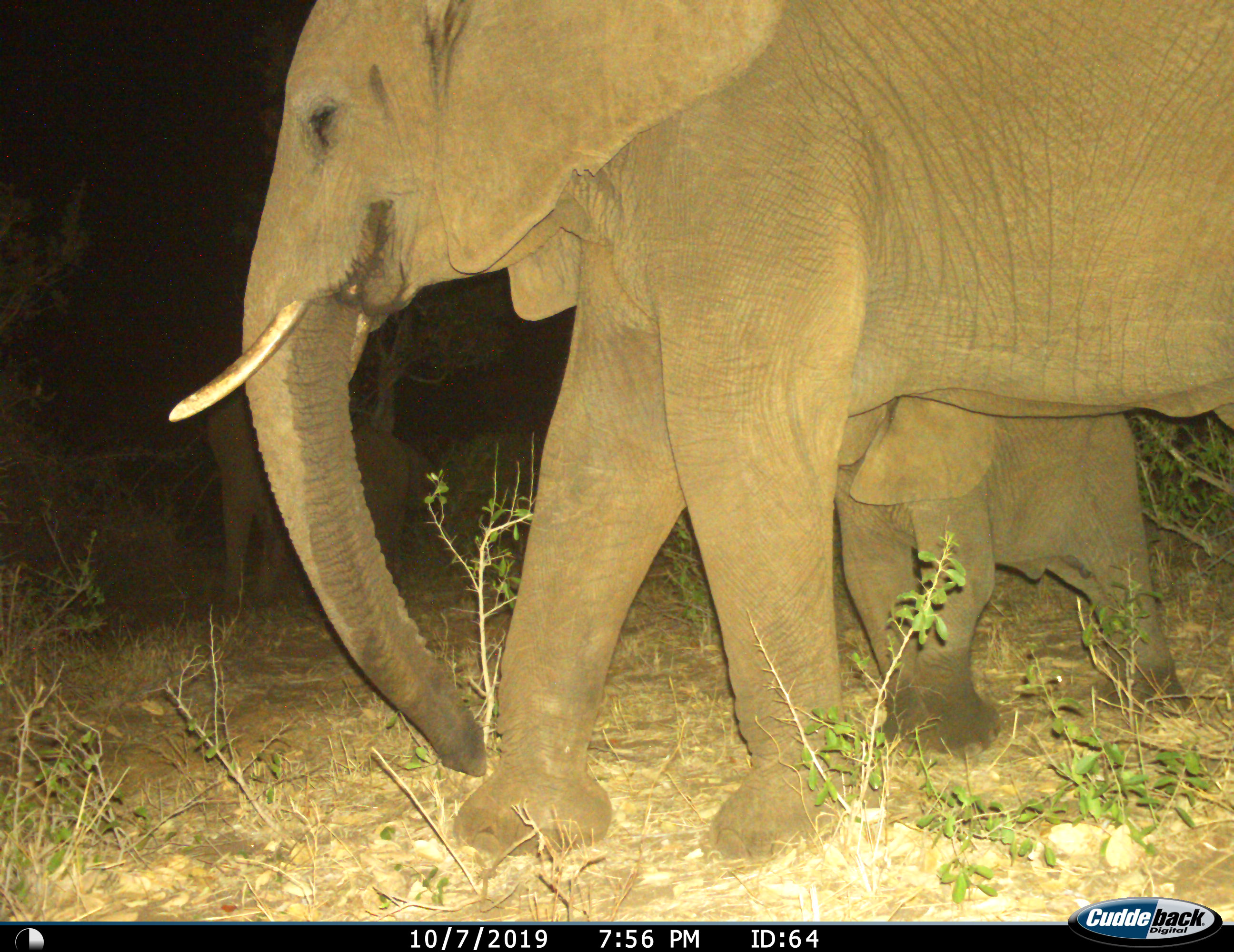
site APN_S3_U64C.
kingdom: Animalia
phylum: Chordata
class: Mammalia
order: Proboscidea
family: Elephantidae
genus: Loxodonta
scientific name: Loxodonta africana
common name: african bush elephant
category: elephant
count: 2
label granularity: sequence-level